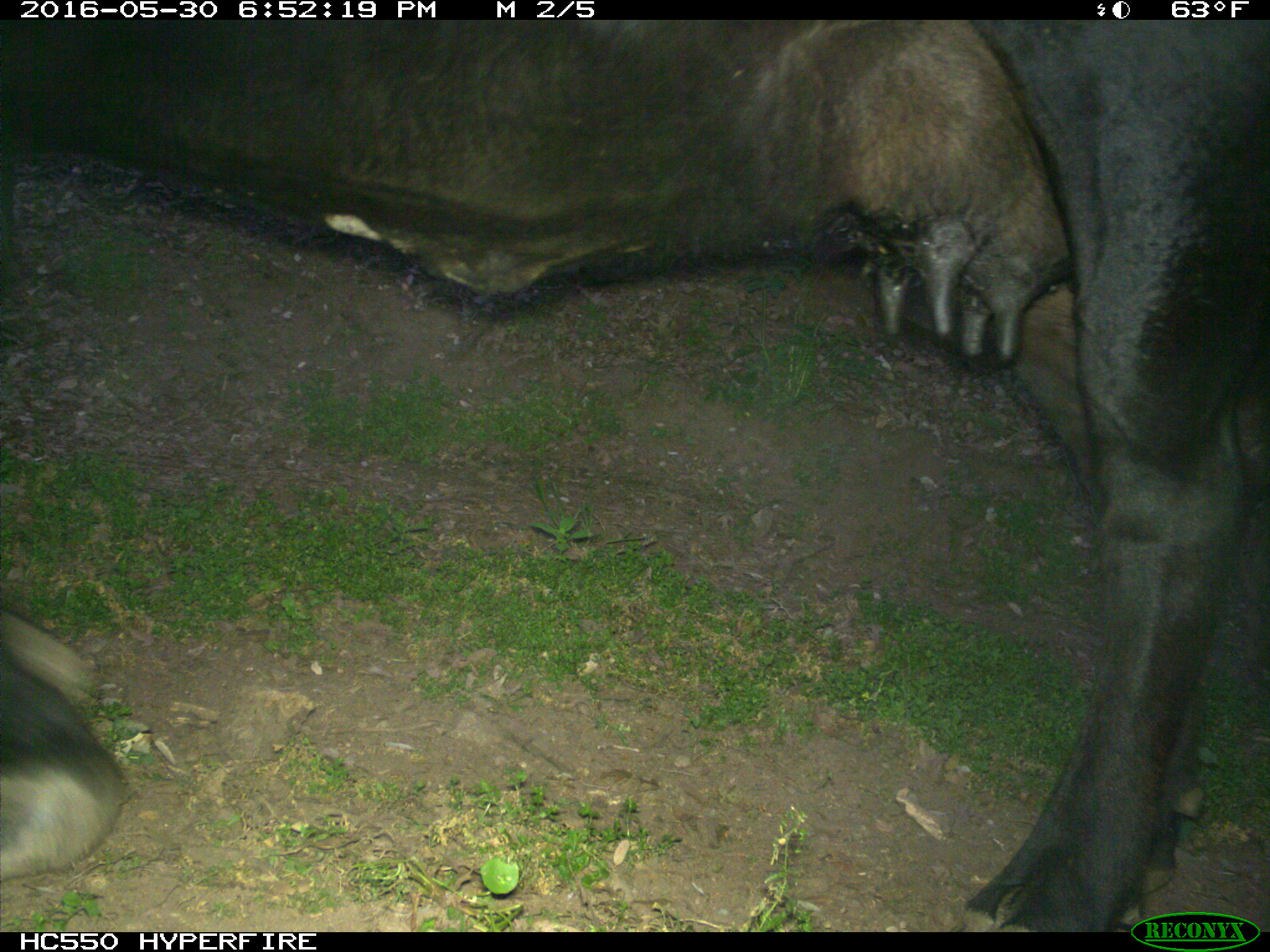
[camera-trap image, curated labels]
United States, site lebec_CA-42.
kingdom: Animalia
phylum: Chordata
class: Mammalia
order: Artiodactyla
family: Bovidae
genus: Bos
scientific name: Bos taurus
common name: domestic cow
Bos taurus (domestic cow).